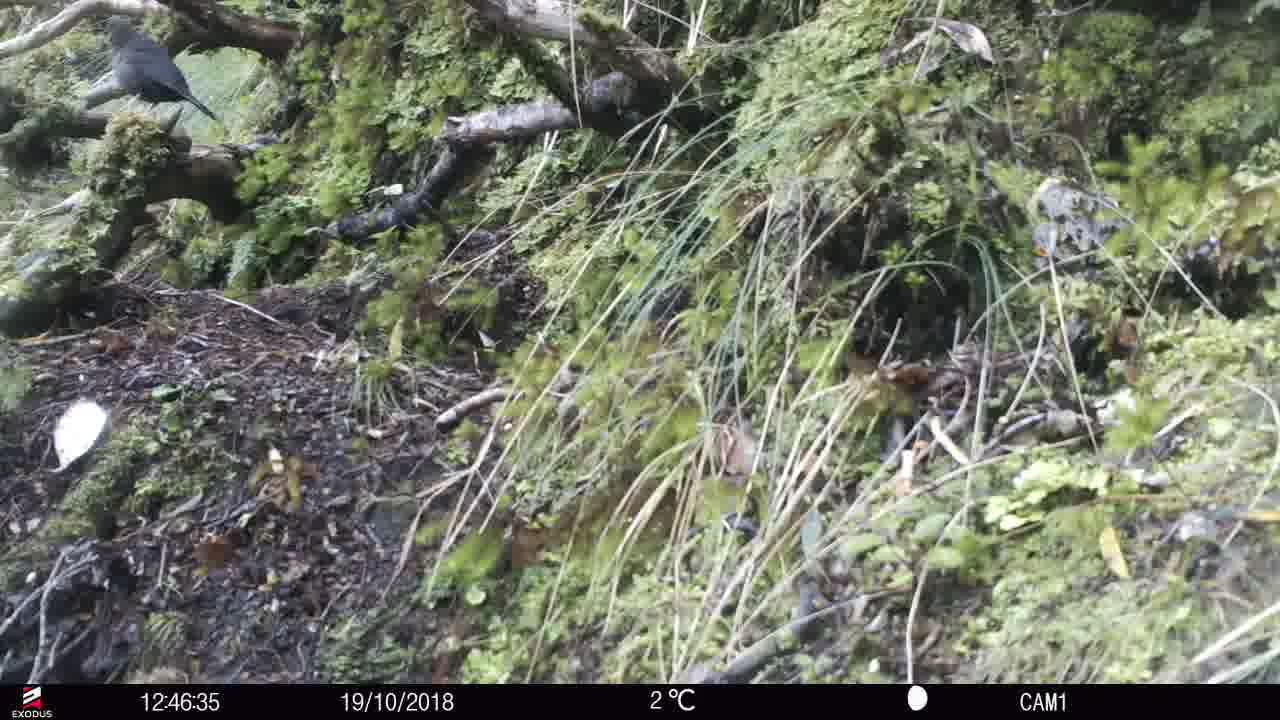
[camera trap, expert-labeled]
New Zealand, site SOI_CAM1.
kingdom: Animalia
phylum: Chordata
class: Aves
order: Passeriformes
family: Turdidae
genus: Turdus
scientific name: Turdus merula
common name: eurasian blackbird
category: blackbird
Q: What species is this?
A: Blackbird (eurasian blackbird) (Turdus merula).